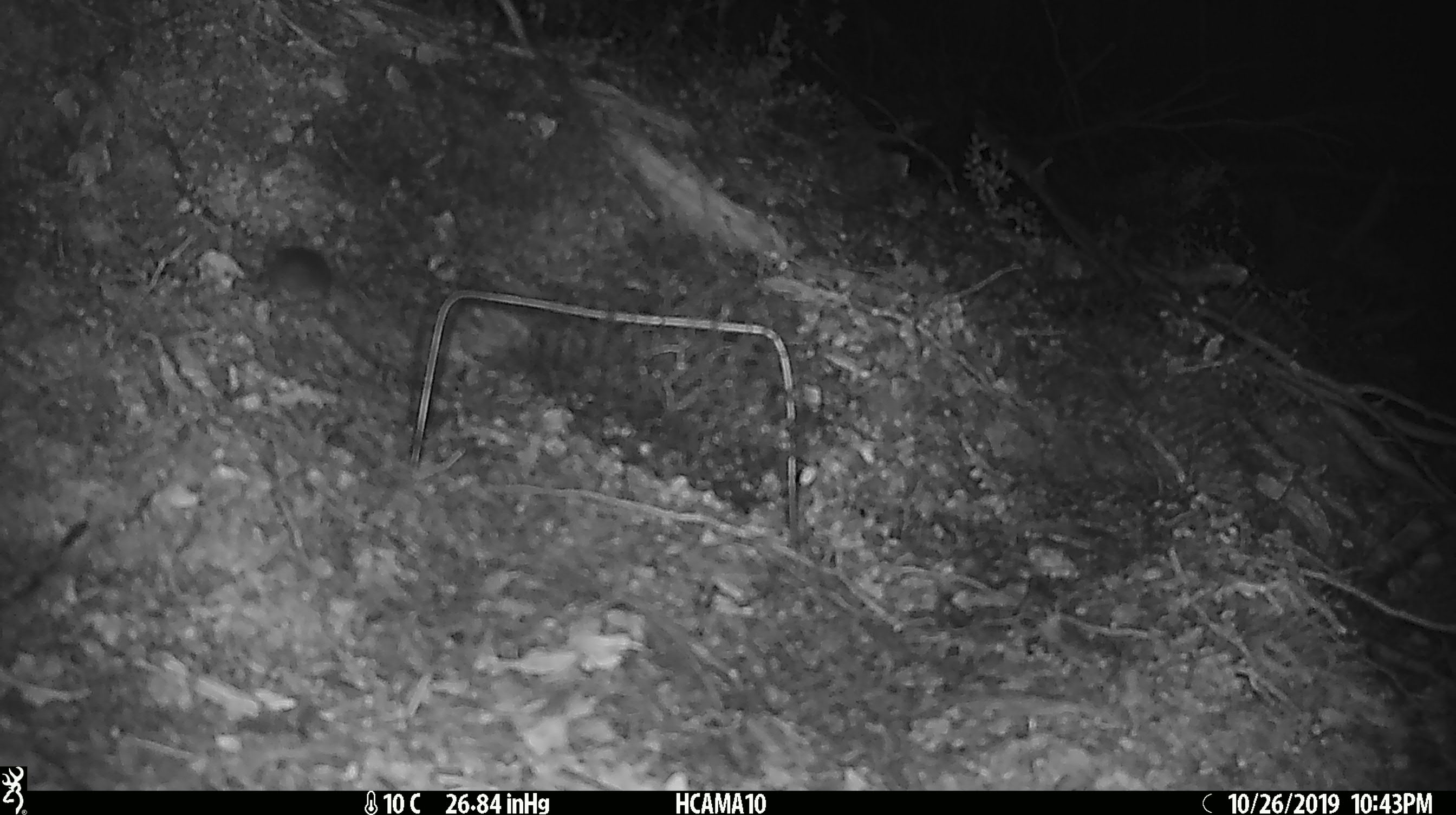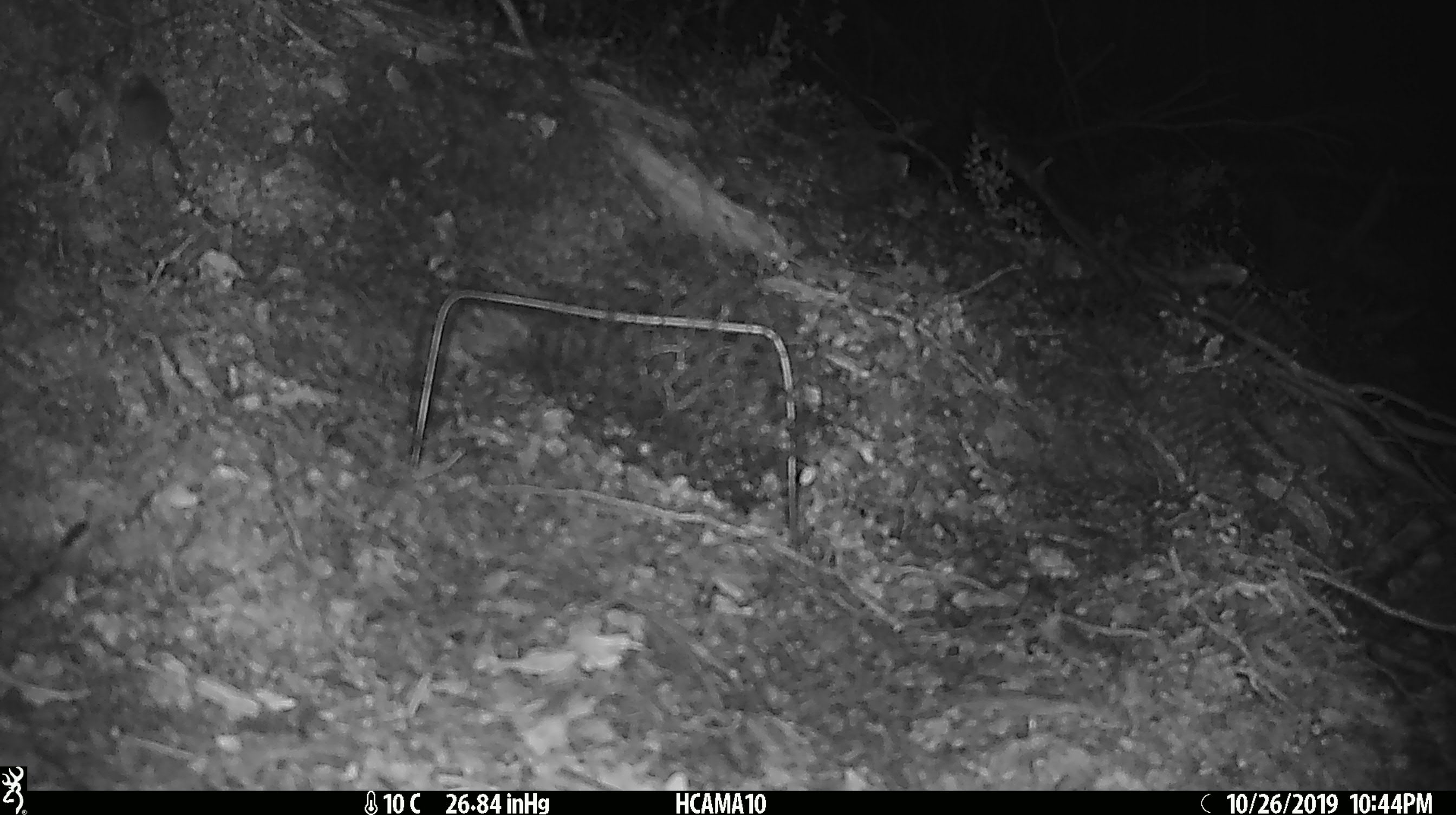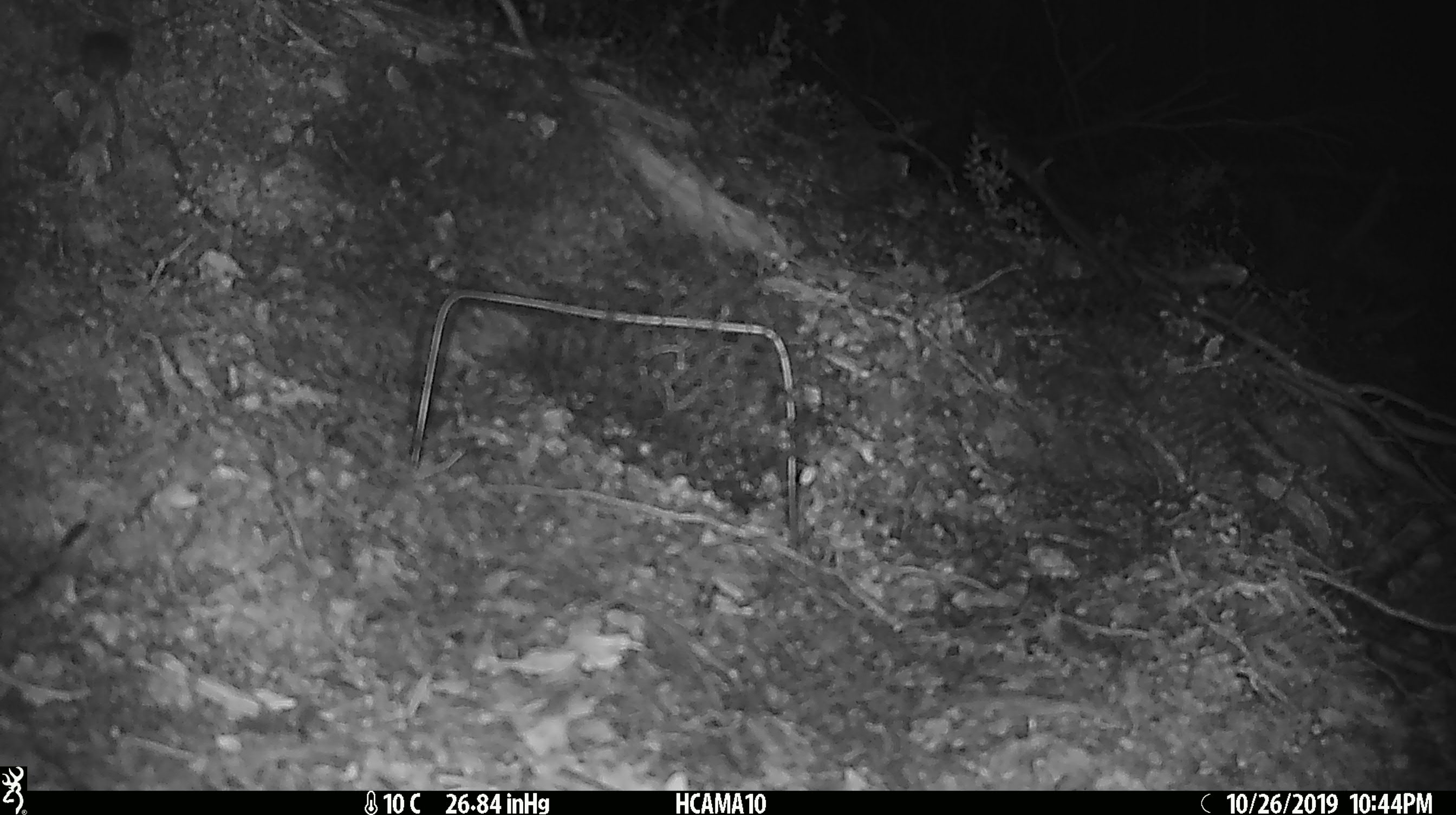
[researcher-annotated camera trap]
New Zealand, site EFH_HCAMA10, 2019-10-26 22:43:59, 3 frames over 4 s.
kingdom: Animalia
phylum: Chordata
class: Mammalia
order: Rodentia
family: Muridae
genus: Mus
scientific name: Mus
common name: mouse